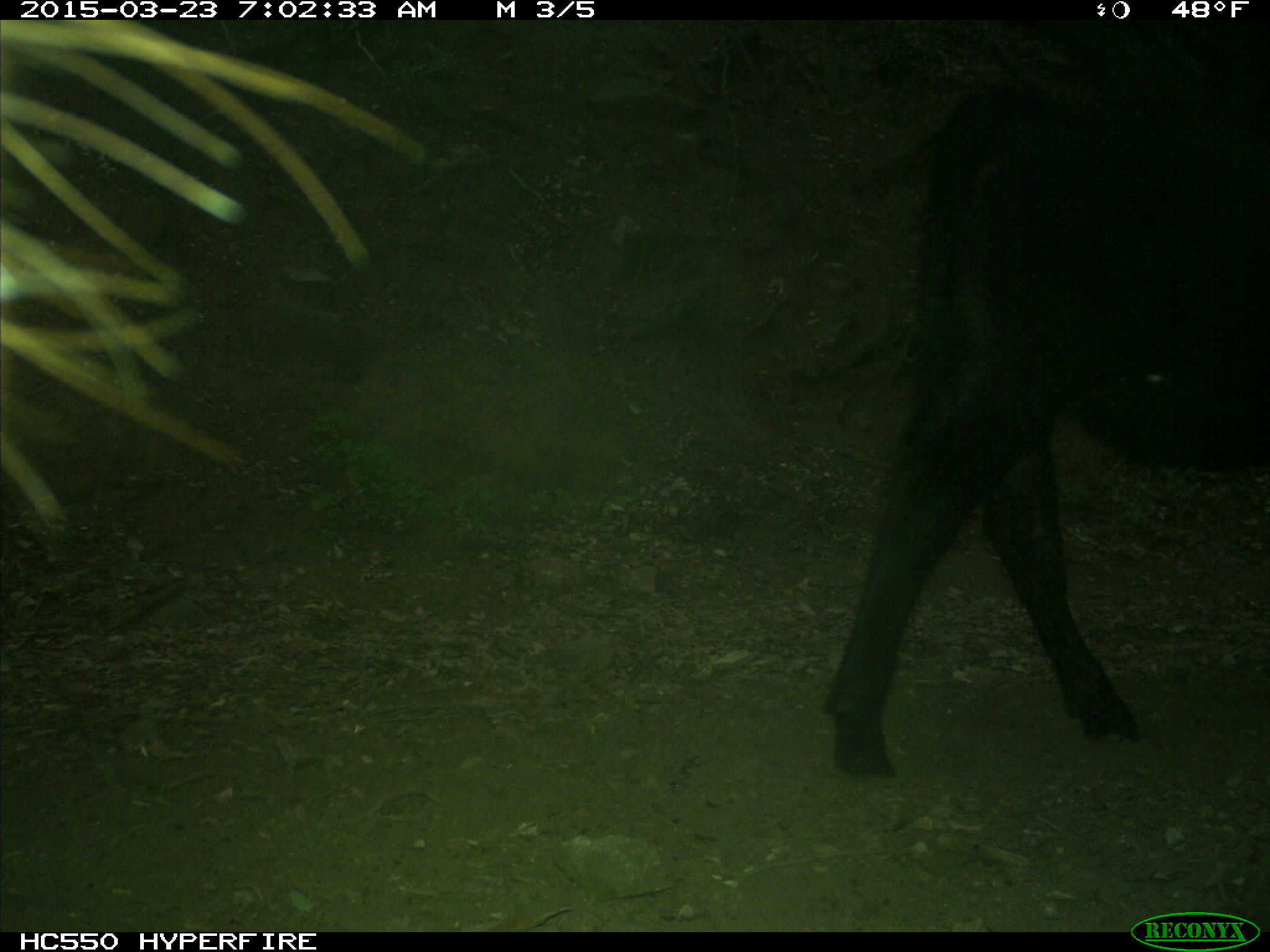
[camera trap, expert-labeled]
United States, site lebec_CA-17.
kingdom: Animalia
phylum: Chordata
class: Mammalia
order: Artiodactyla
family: Bovidae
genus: Bos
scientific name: Bos taurus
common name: domestic cow